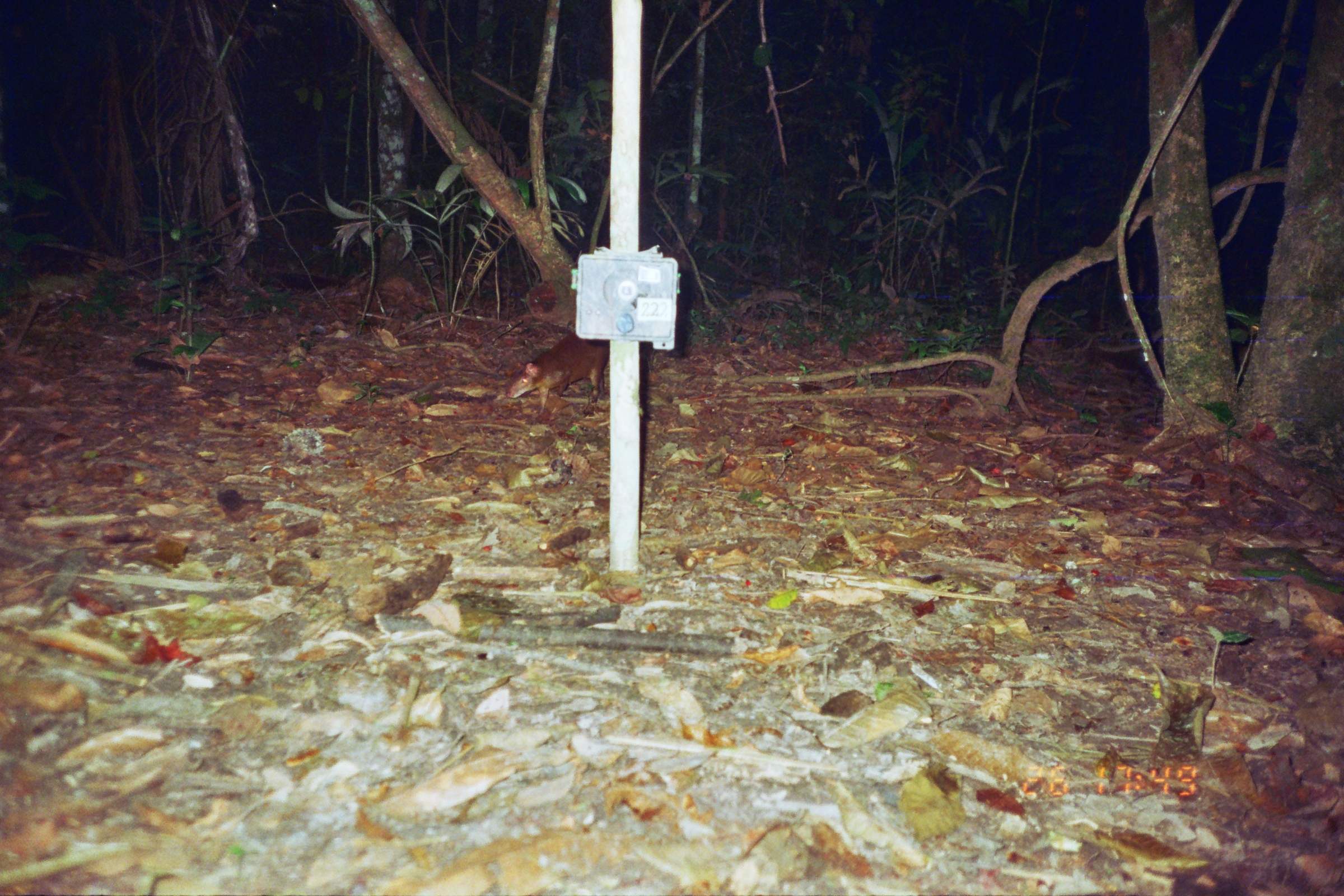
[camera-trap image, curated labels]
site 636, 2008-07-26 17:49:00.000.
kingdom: Animalia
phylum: Chordata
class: Mammalia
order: Rodentia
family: Dasyproctidae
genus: Dasyprocta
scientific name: Dasyprocta punctata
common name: central american agouti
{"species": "Dasyprocta punctata (central american agouti)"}